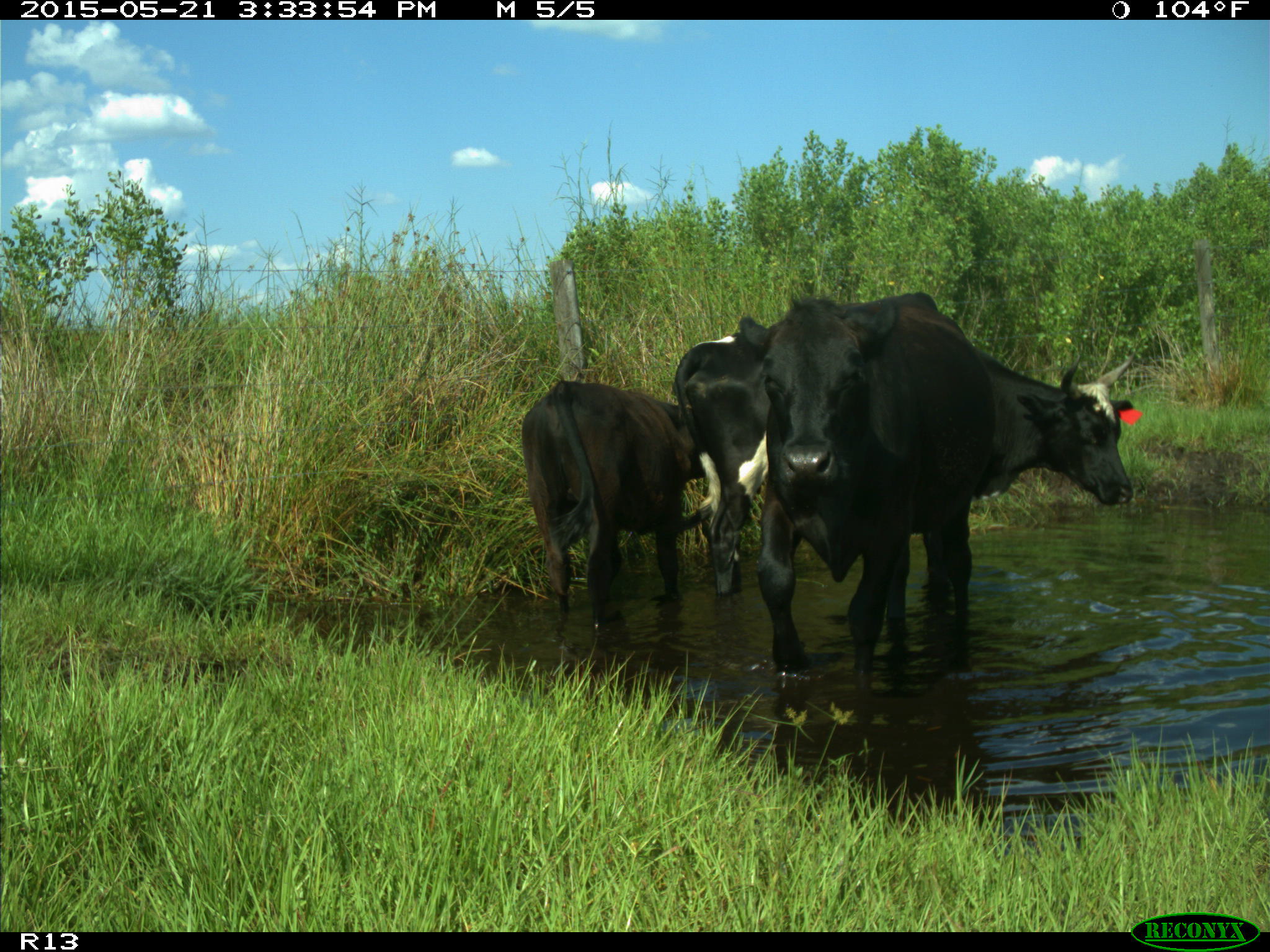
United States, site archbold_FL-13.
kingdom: Animalia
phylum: Chordata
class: Mammalia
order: Artiodactyla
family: Bovidae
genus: Bos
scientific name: Bos taurus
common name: domestic cow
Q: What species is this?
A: Bos taurus (domestic cow).